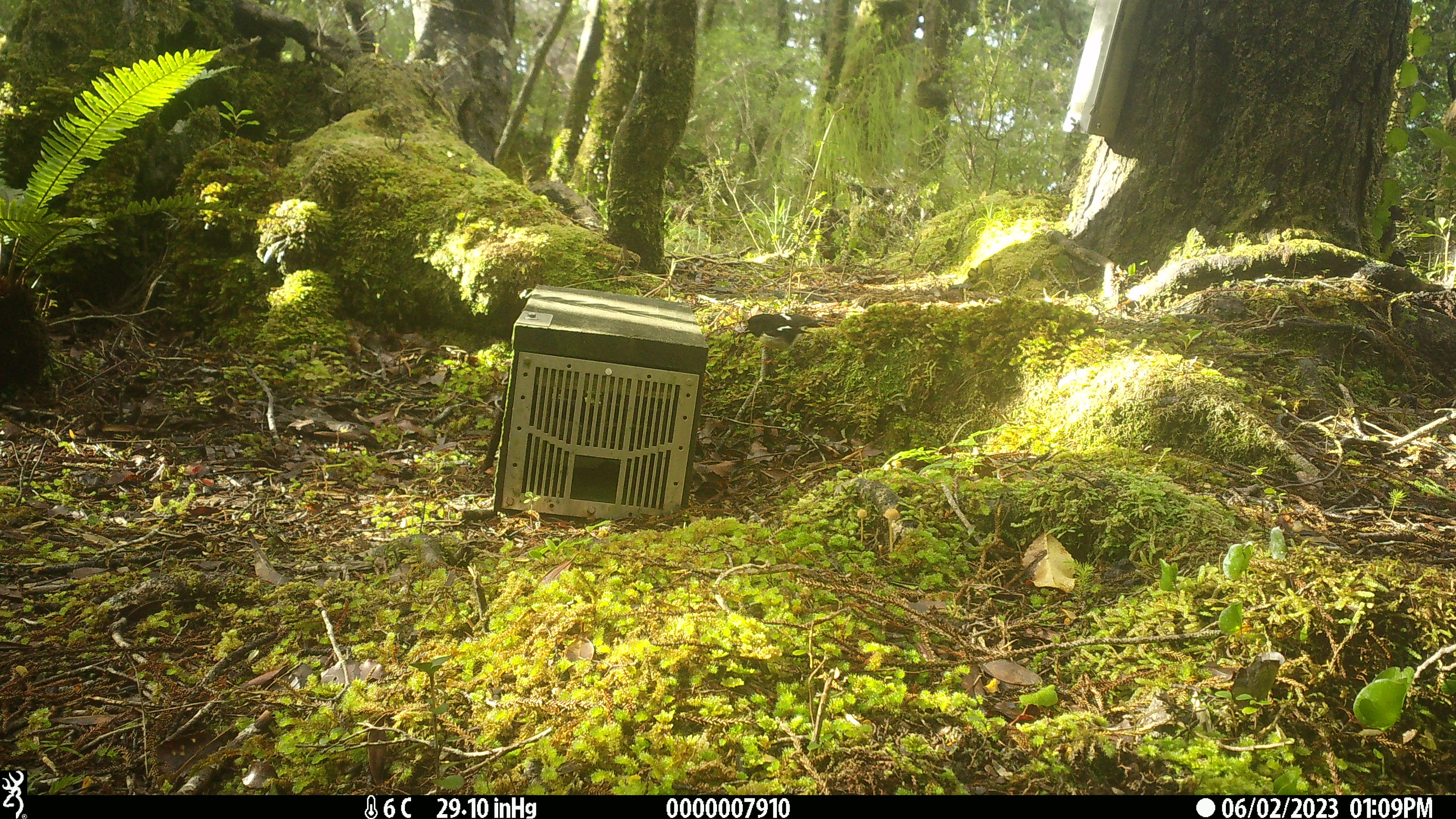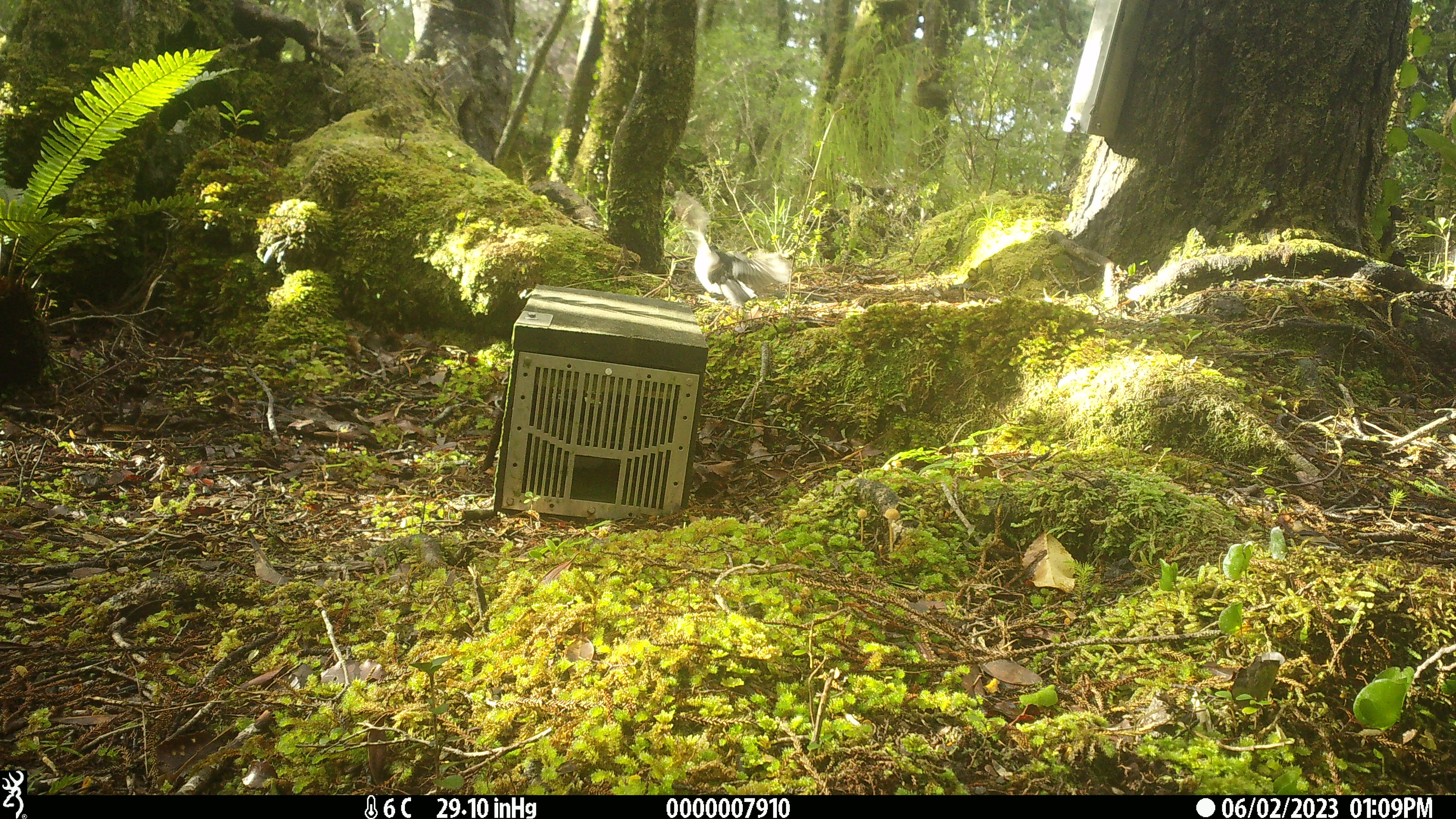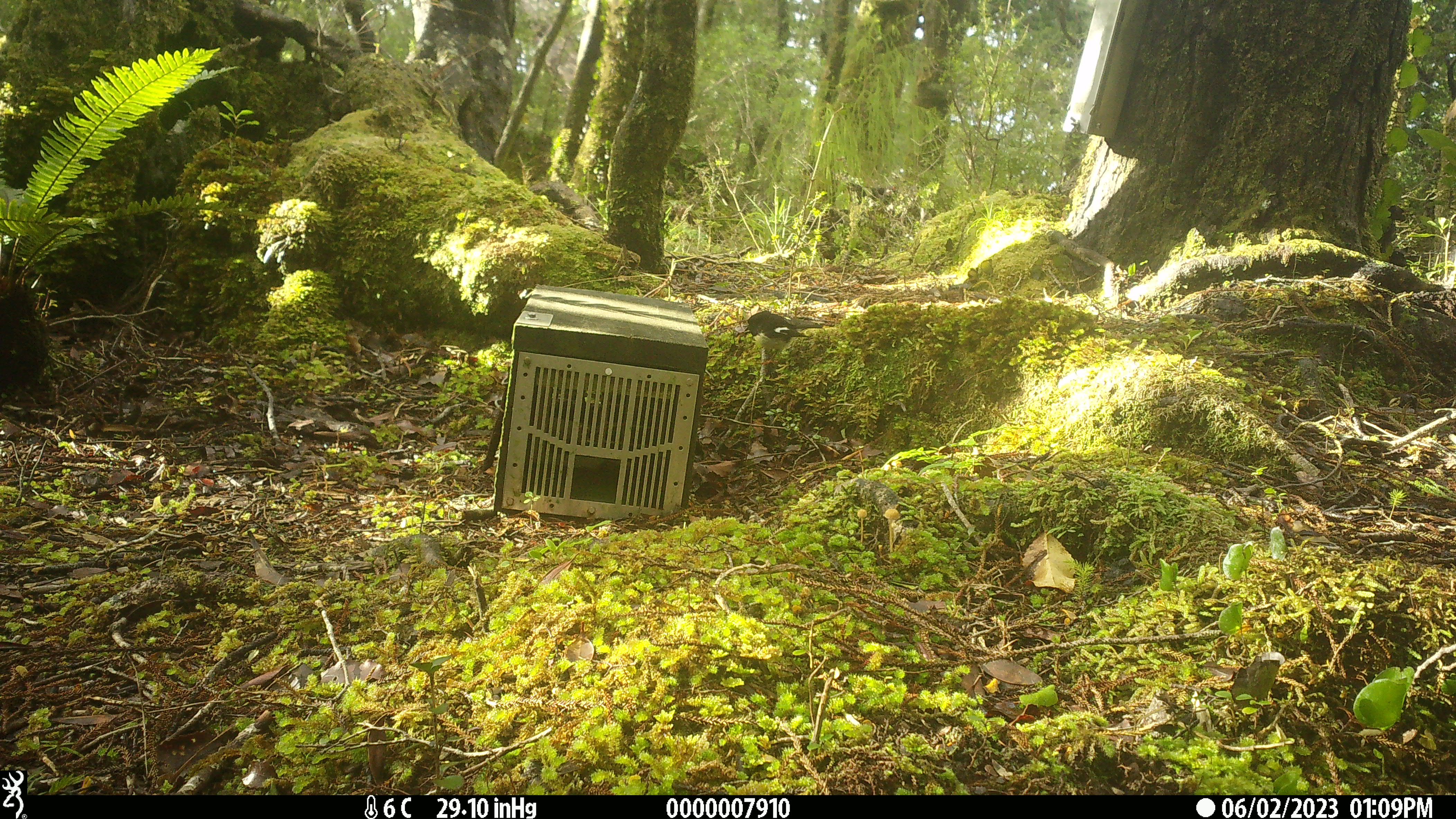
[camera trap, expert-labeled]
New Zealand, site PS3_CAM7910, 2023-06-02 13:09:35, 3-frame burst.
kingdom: Animalia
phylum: Chordata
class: Aves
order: Passeriformes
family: Petroicidae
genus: Petroica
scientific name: Petroica macrocephala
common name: tomtit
Tomtit (Petroica macrocephala).